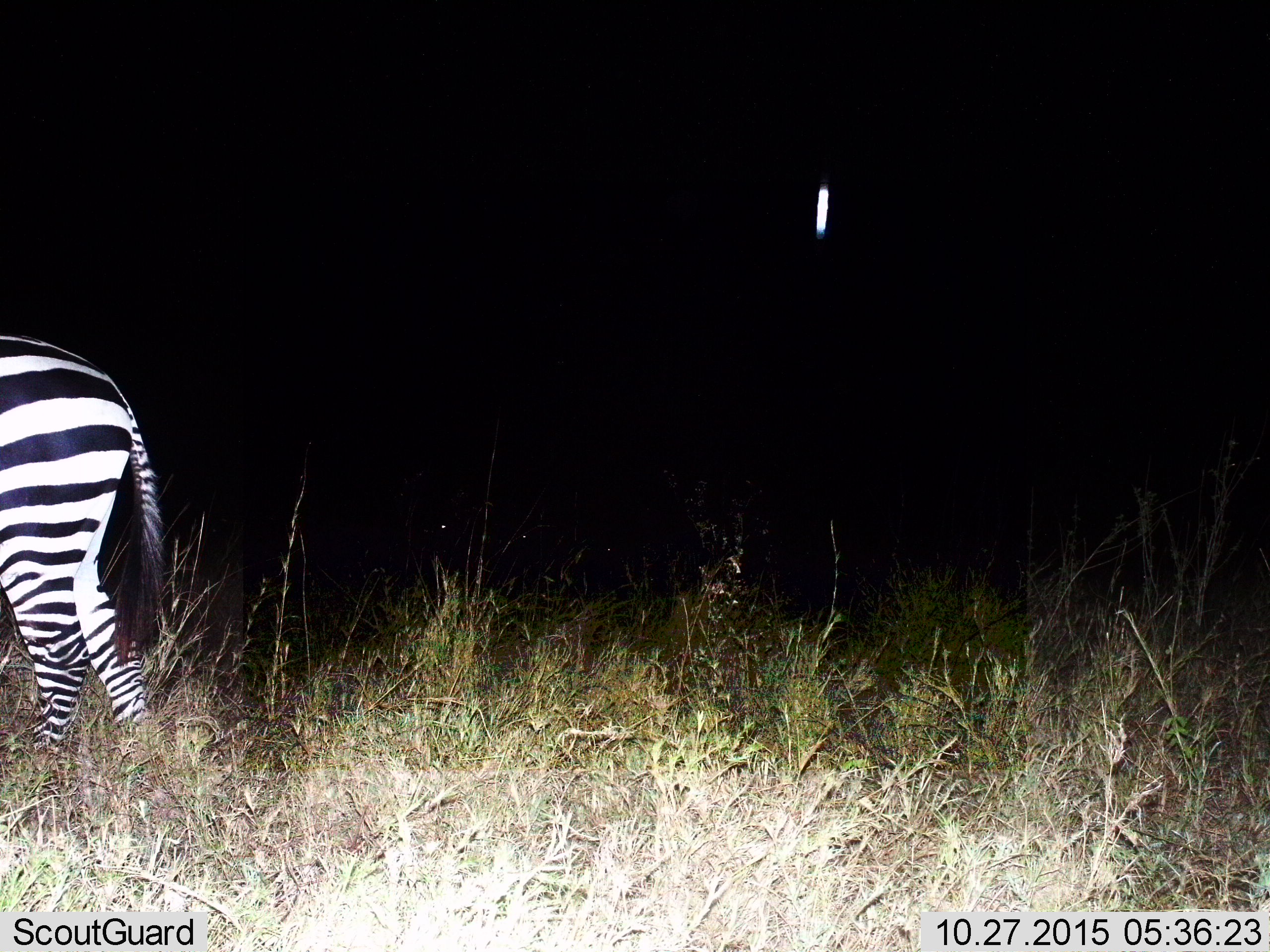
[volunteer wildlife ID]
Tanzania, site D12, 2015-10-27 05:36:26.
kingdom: Animalia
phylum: Chordata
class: Mammalia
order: Perissodactyla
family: Equidae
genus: Equus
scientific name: Equus quagga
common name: plains zebra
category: zebra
Zebra (plains zebra) (Equus quagga), count 1. Behavior (volunteer vote fractions): standing 53%, resting 0%, moving 42%, interacting 0%. Young present (vote fraction): 0%. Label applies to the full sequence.